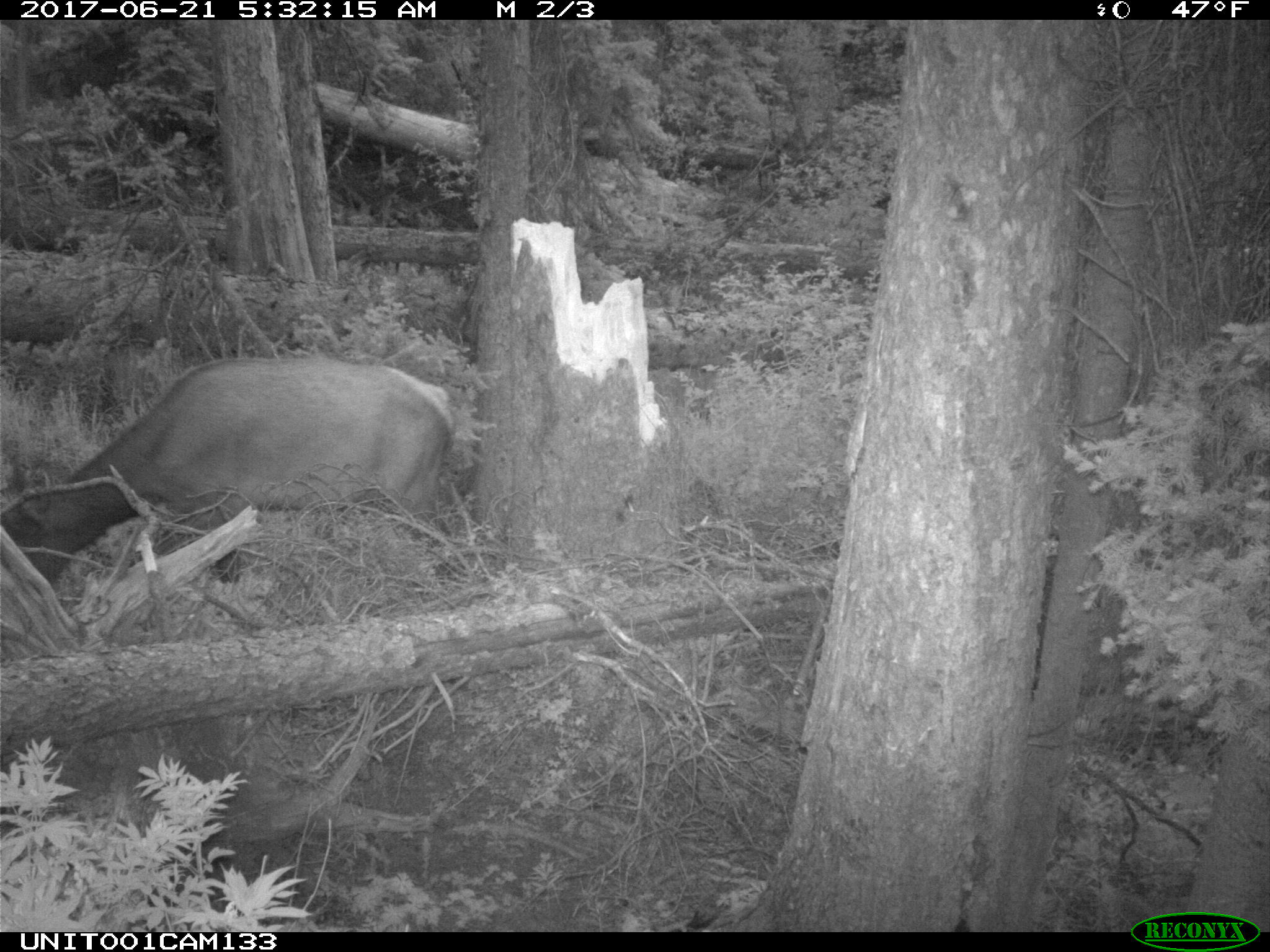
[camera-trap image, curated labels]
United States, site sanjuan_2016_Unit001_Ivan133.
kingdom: Animalia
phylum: Chordata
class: Mammalia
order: Artiodactyla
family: Cervidae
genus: Cervus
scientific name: Cervus elaphus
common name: red deer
Cervus elaphus (red deer).